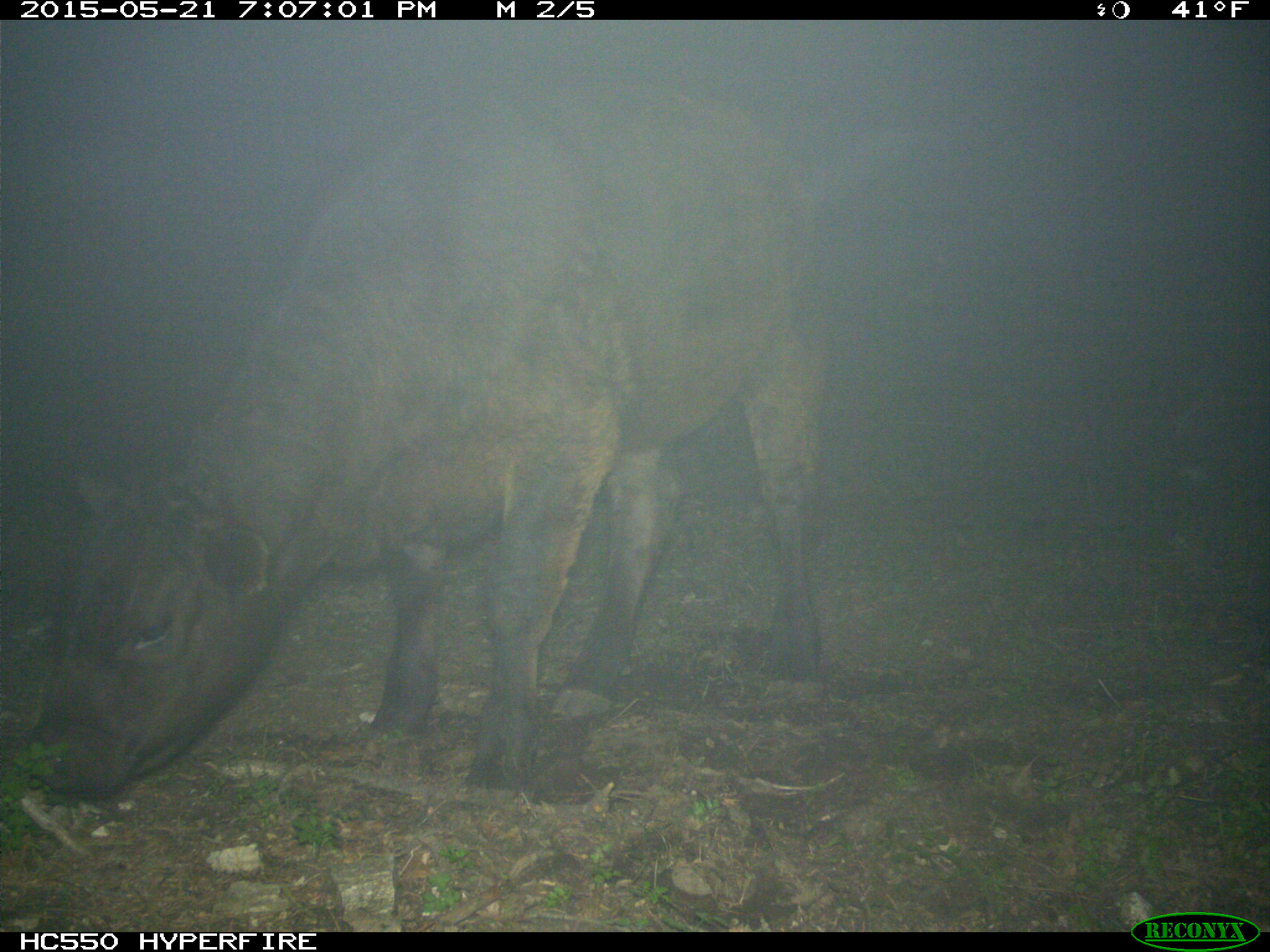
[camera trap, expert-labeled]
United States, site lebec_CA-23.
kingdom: Animalia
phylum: Chordata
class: Mammalia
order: Artiodactyla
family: Bovidae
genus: Bos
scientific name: Bos taurus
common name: domestic cow